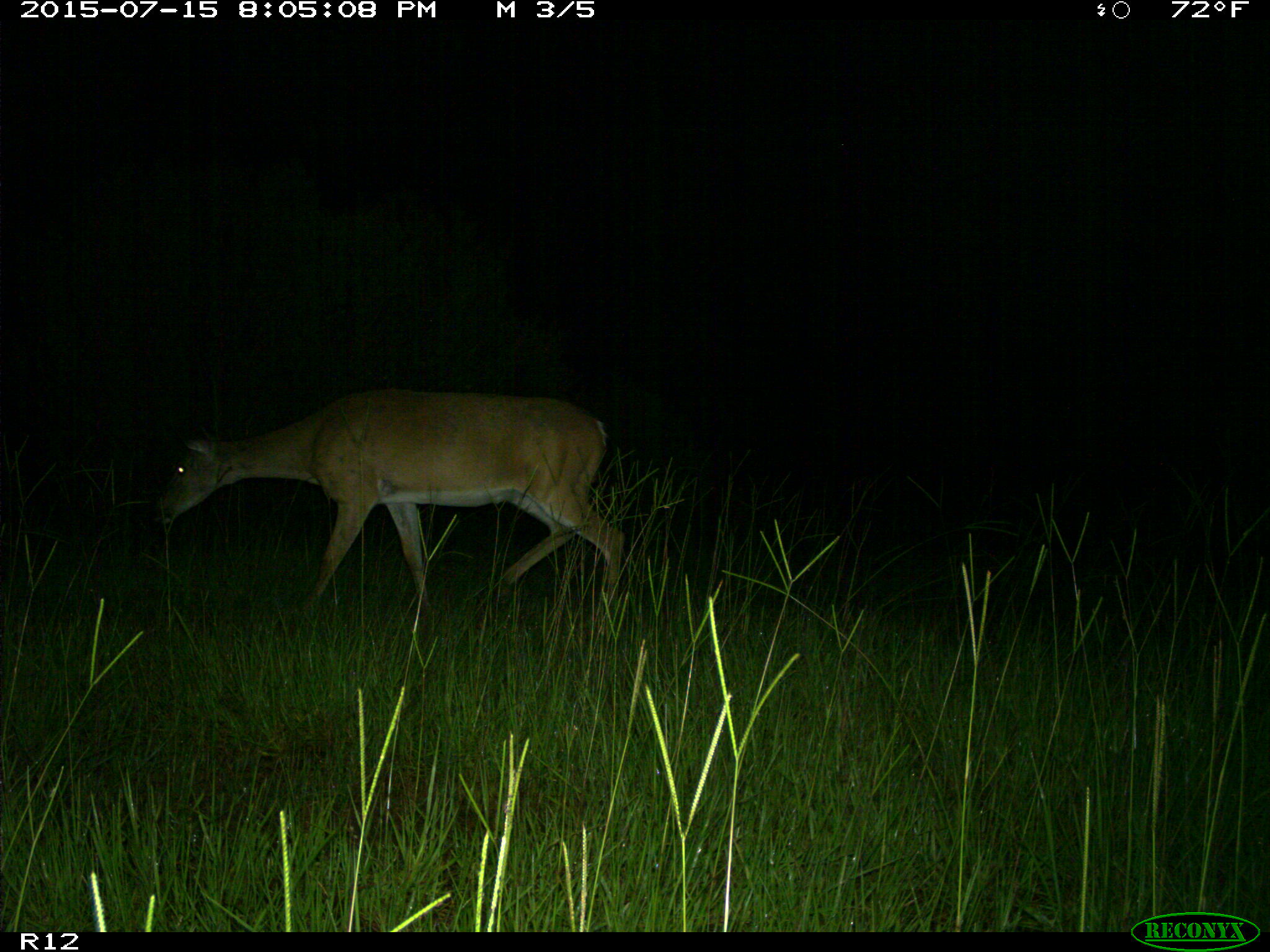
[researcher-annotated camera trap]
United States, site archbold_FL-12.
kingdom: Animalia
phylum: Chordata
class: Mammalia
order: Artiodactyla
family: Cervidae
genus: Odocoileus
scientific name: Odocoileus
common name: deer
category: unidentified deer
Unidentified deer (deer) (Odocoileus).